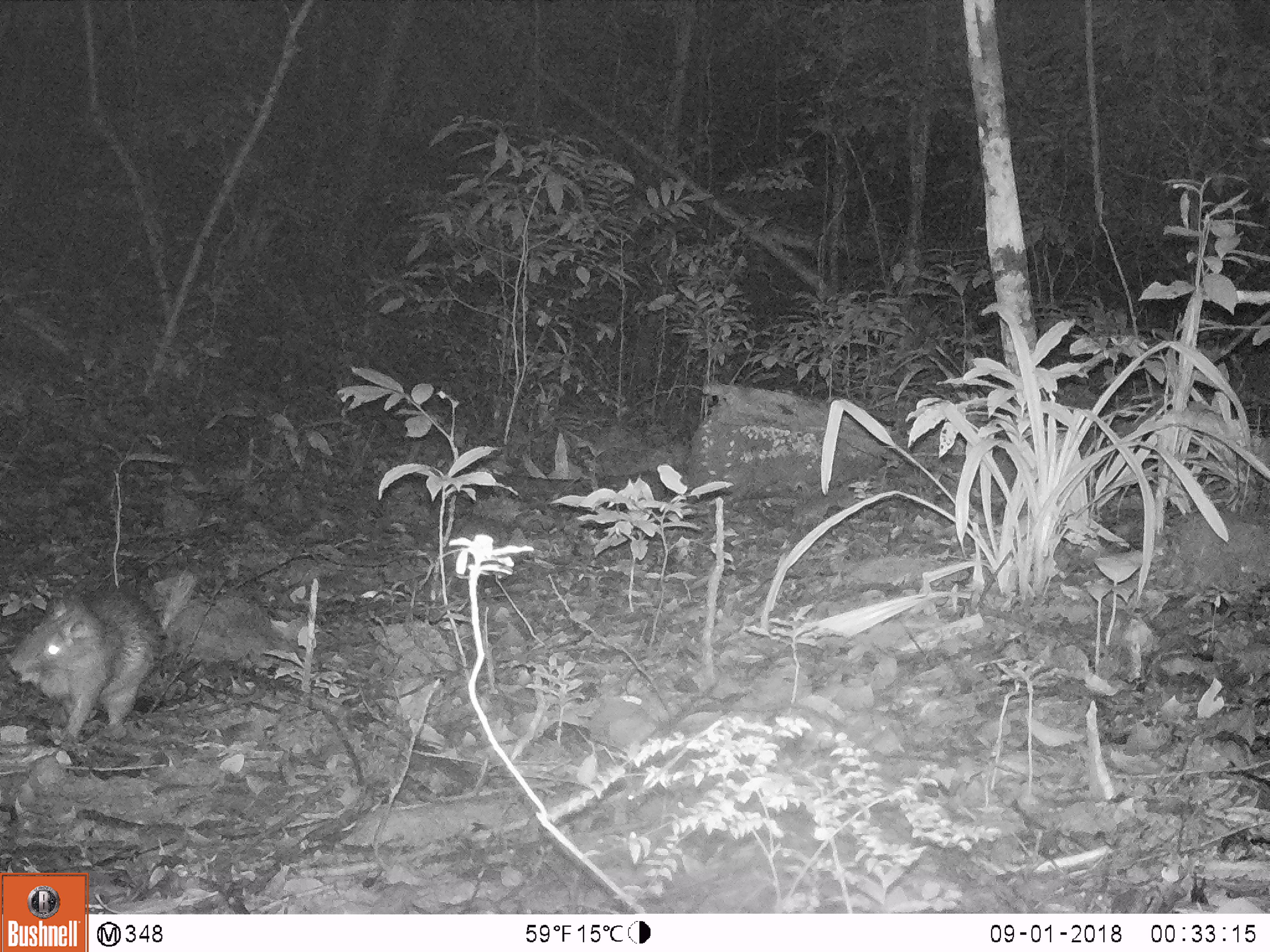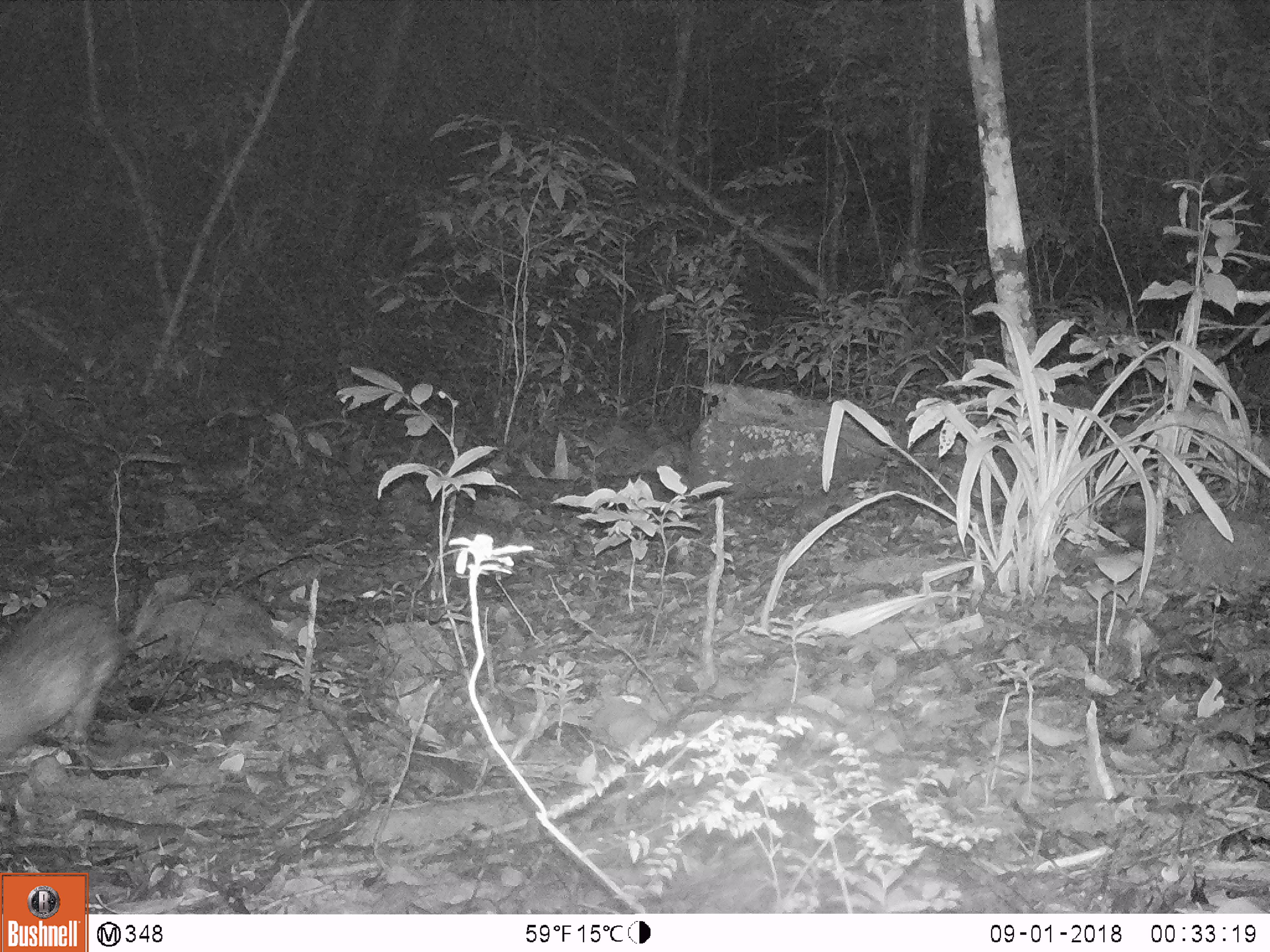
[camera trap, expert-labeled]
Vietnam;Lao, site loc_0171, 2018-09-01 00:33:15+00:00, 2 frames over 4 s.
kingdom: Animalia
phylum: Chordata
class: Mammalia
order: Rodentia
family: Hystricidae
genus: Atherurus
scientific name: Atherurus macrourus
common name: asiatic brush-tailed porcupine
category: asiatic brush tailed porcupine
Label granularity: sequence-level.